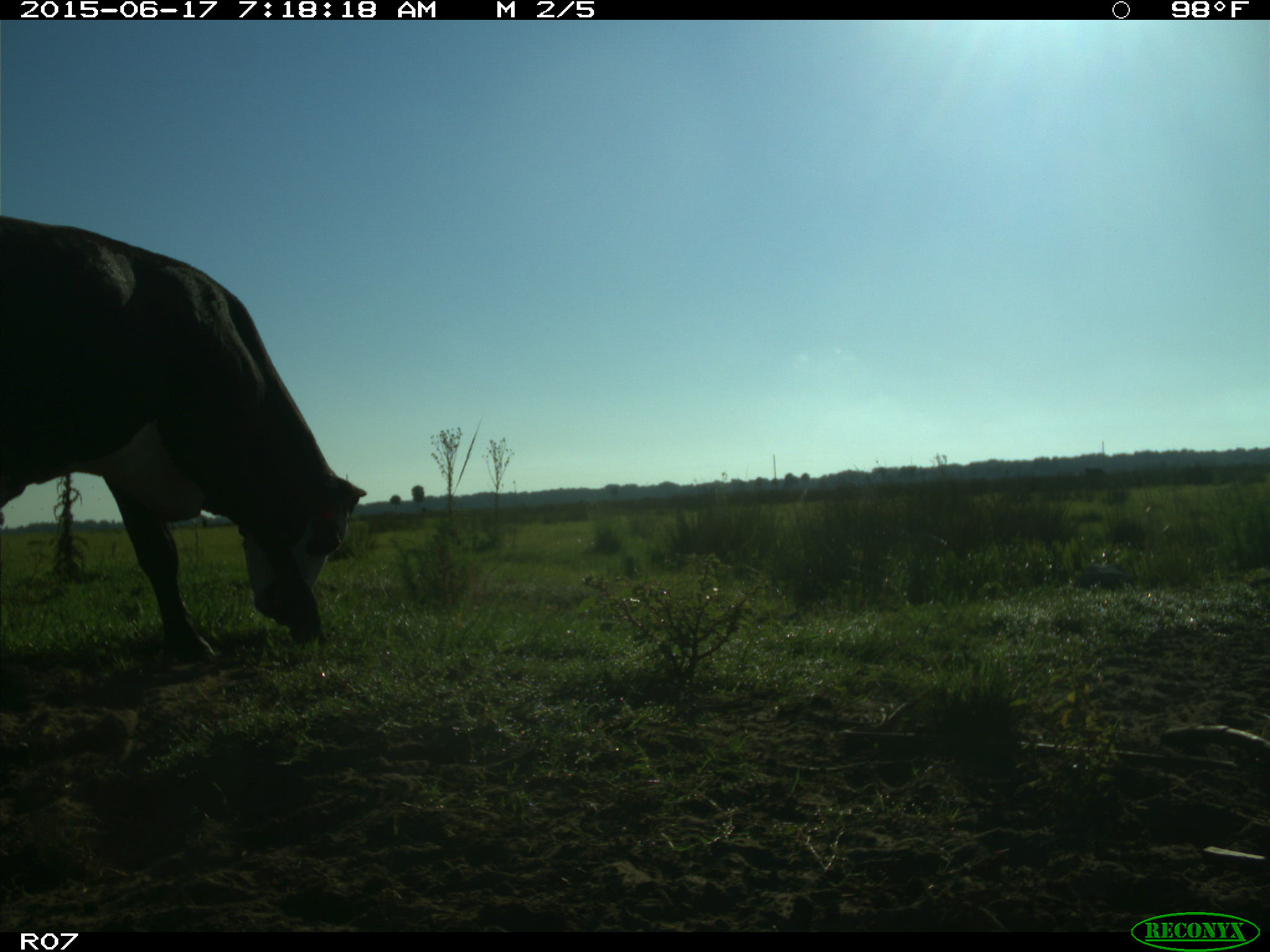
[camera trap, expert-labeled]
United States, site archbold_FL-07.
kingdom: Animalia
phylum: Chordata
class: Mammalia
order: Artiodactyla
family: Bovidae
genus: Bos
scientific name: Bos taurus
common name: domestic cow